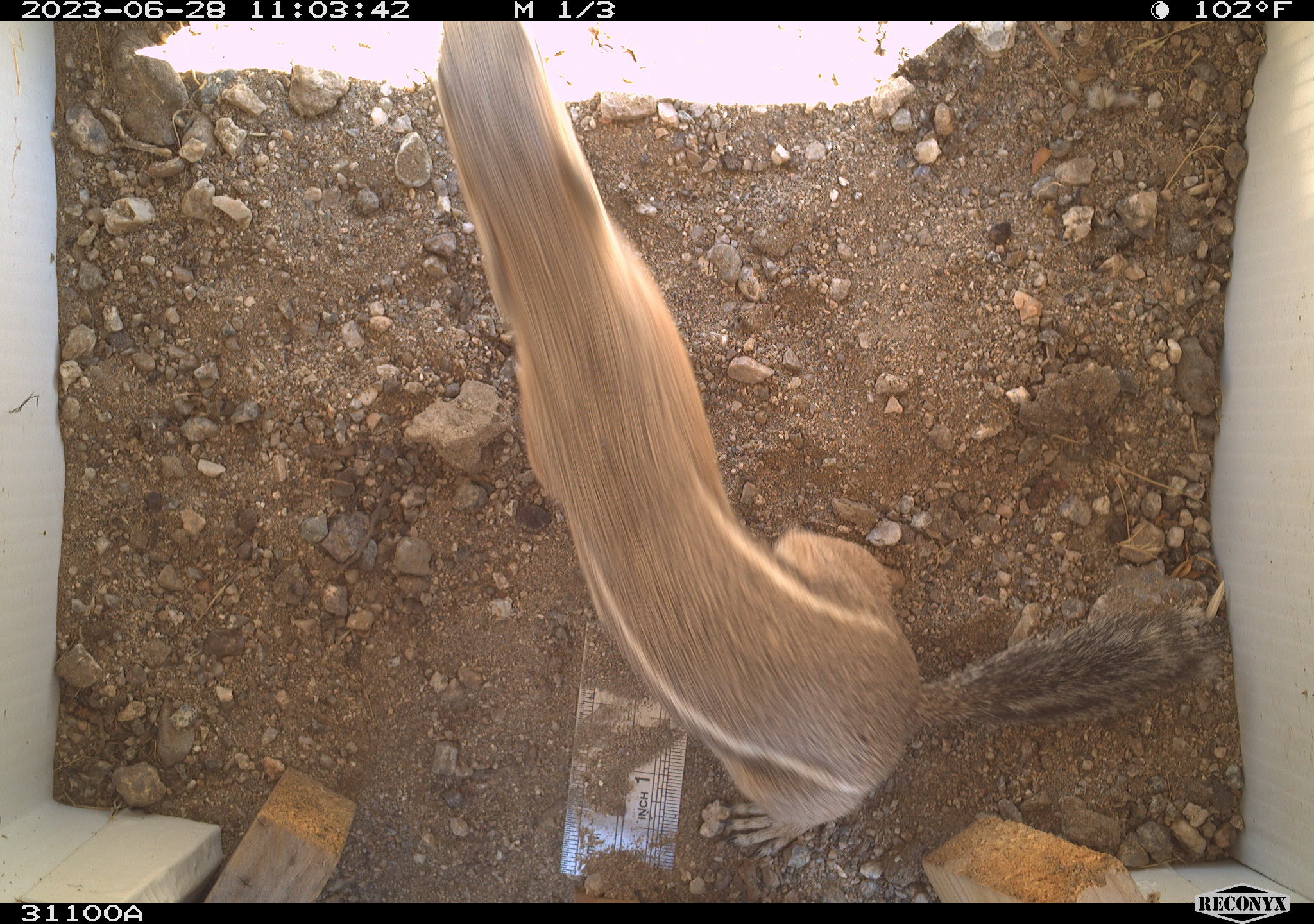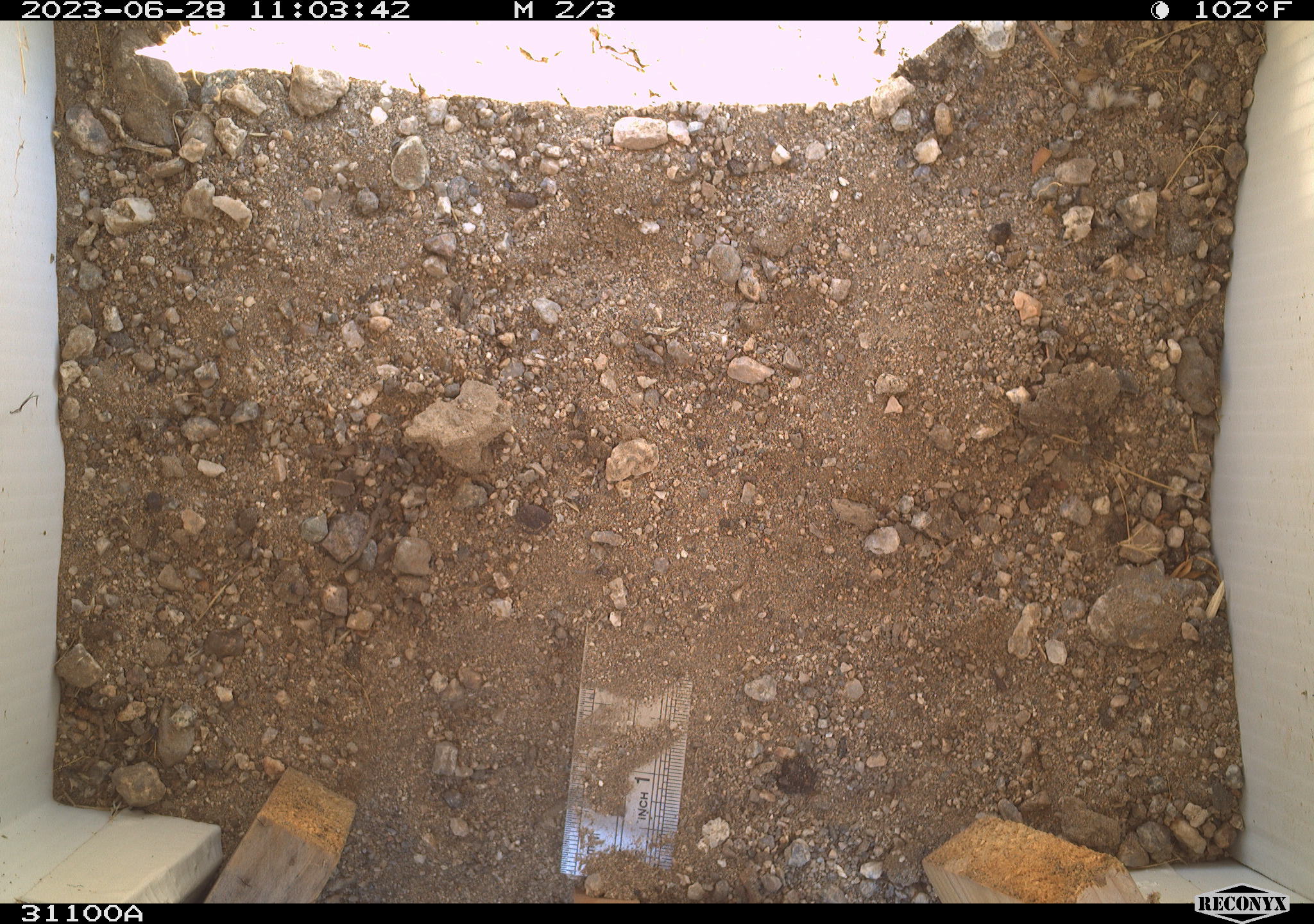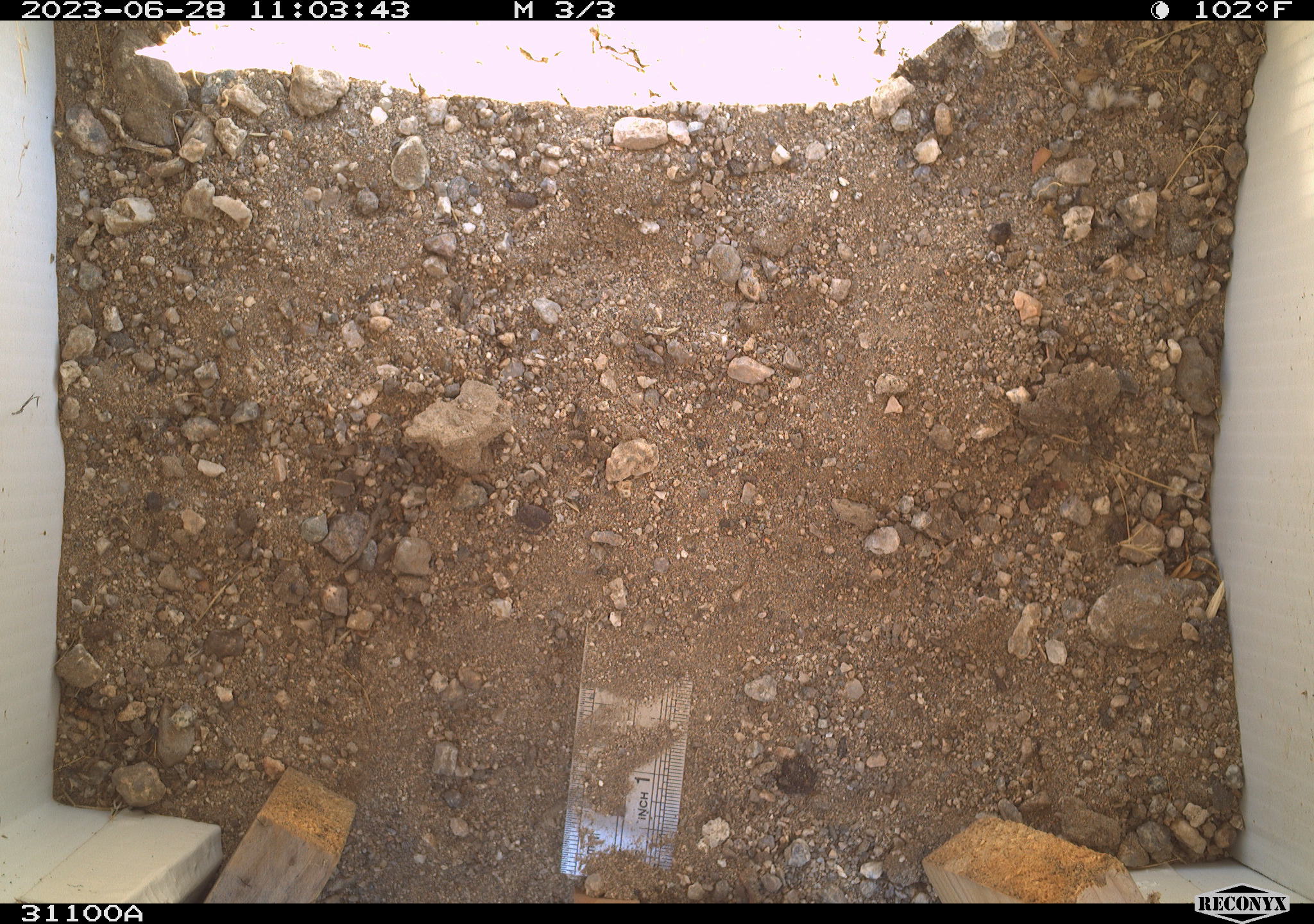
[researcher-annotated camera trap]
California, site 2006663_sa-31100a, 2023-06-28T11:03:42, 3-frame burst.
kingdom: Animalia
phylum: Chordata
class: Mammalia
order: Rodentia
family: Sciuridae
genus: Ammospermophilus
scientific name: Ammospermophilus leucurus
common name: white-tailed antelope squirrel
White-tailed antelope squirrel (Ammospermophilus leucurus).